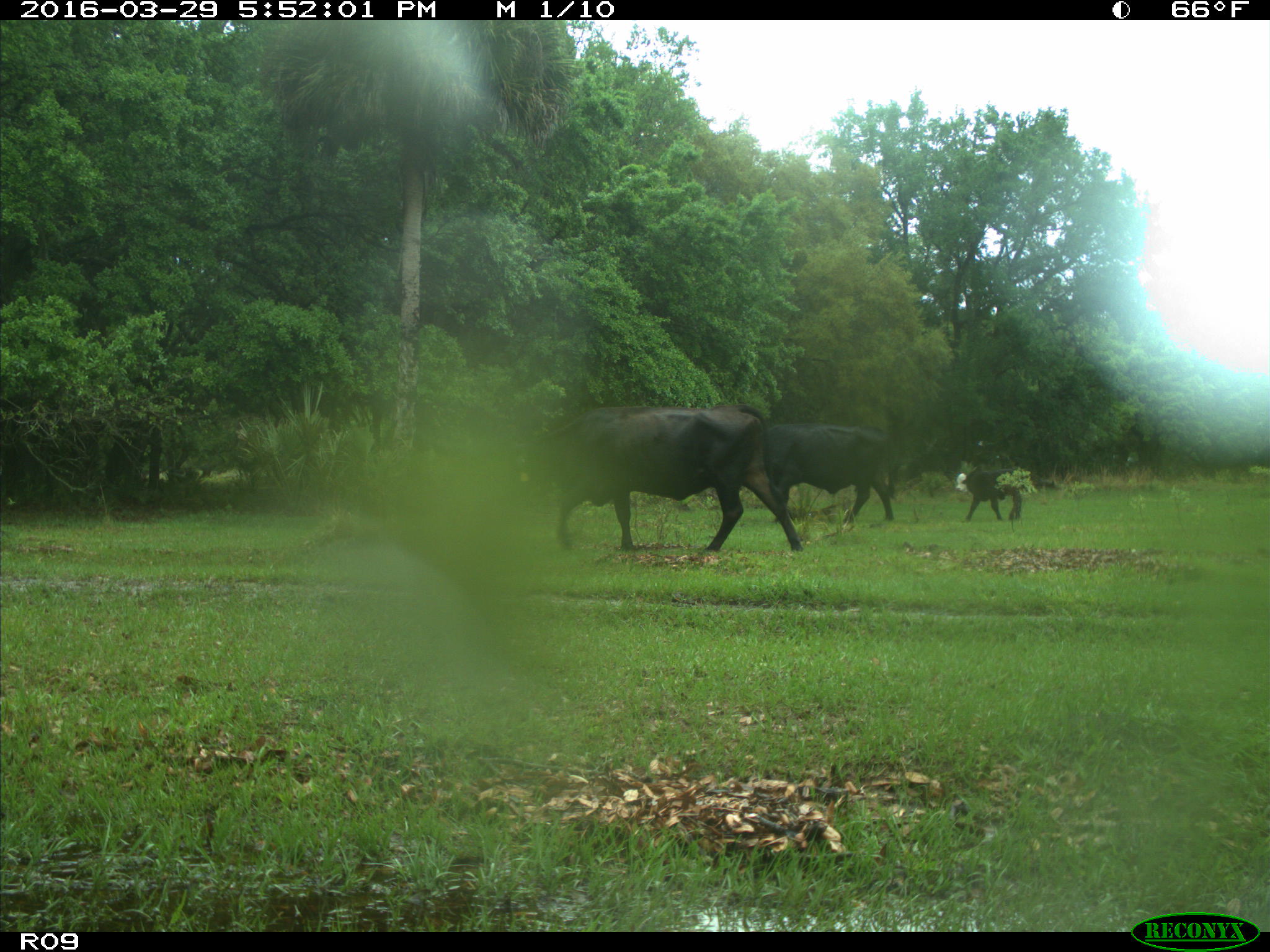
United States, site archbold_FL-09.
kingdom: Animalia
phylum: Chordata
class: Mammalia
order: Artiodactyla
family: Bovidae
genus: Bos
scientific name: Bos taurus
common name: domestic cow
Bos taurus (domestic cow).